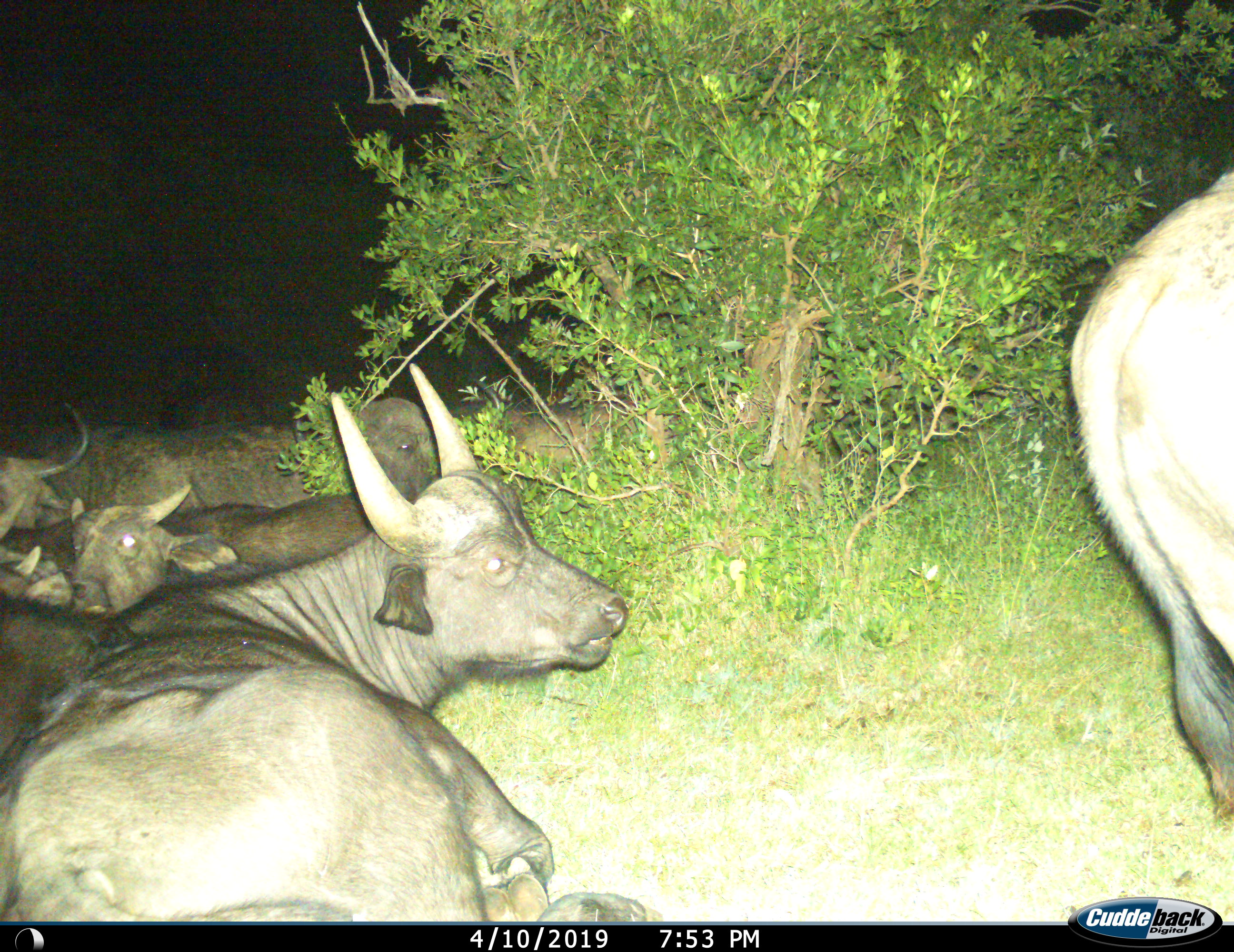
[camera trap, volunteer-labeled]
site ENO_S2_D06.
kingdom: Animalia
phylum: Chordata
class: Mammalia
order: Artiodactyla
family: Bovidae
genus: Syncerus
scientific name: Syncerus caffer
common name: african buffalo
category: buffalo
Buffalo (african buffalo) (Syncerus caffer), count 5. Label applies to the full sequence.